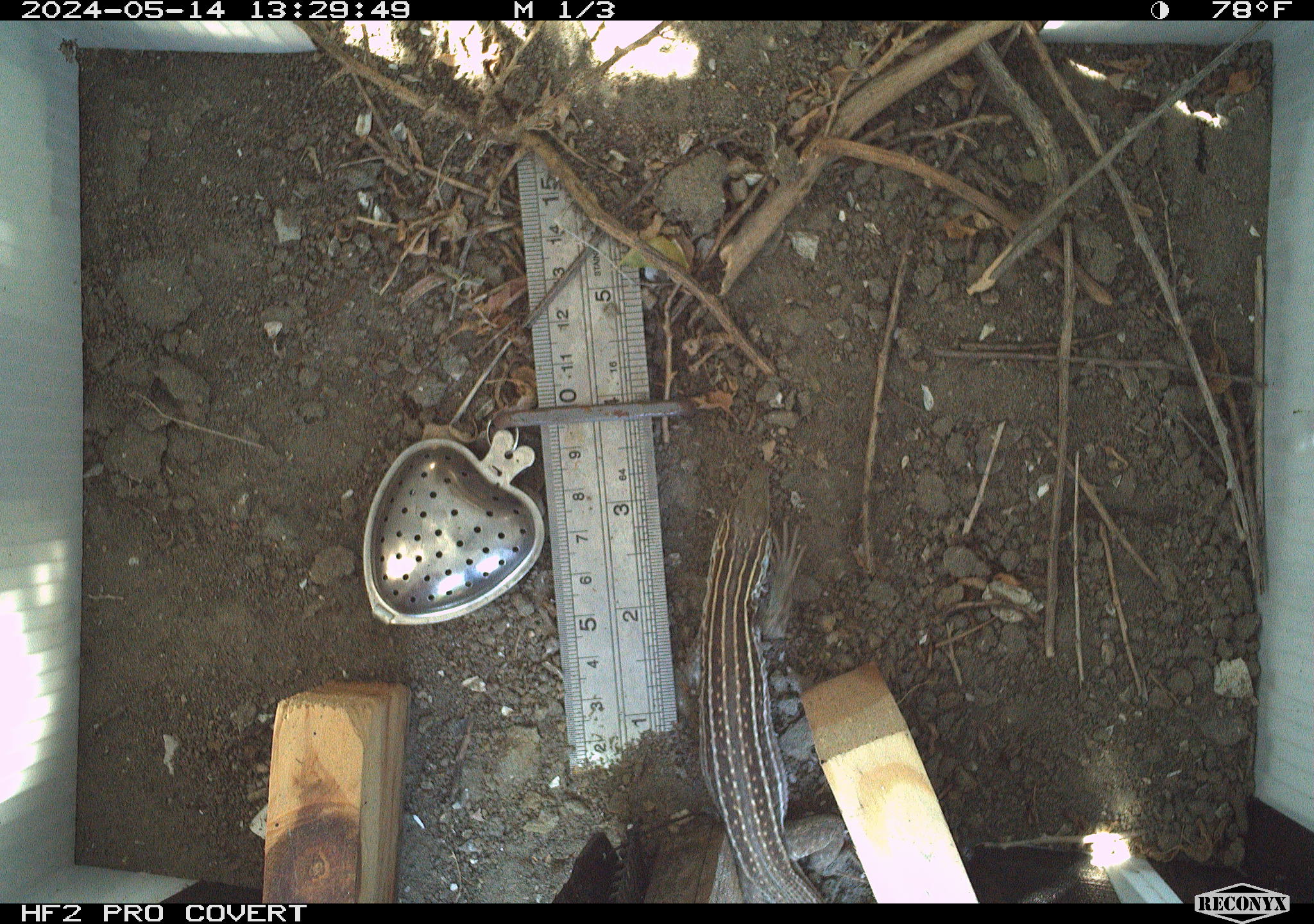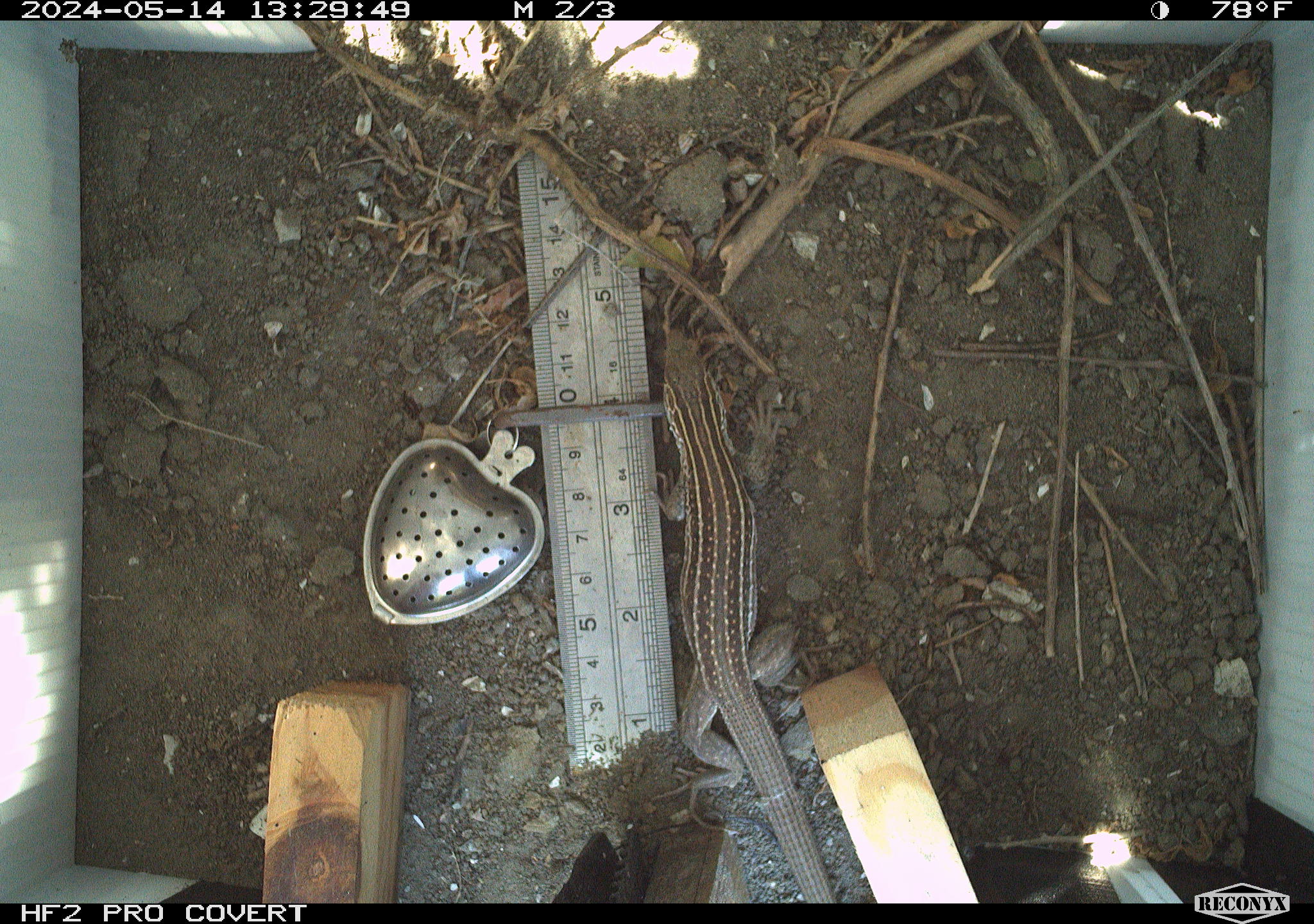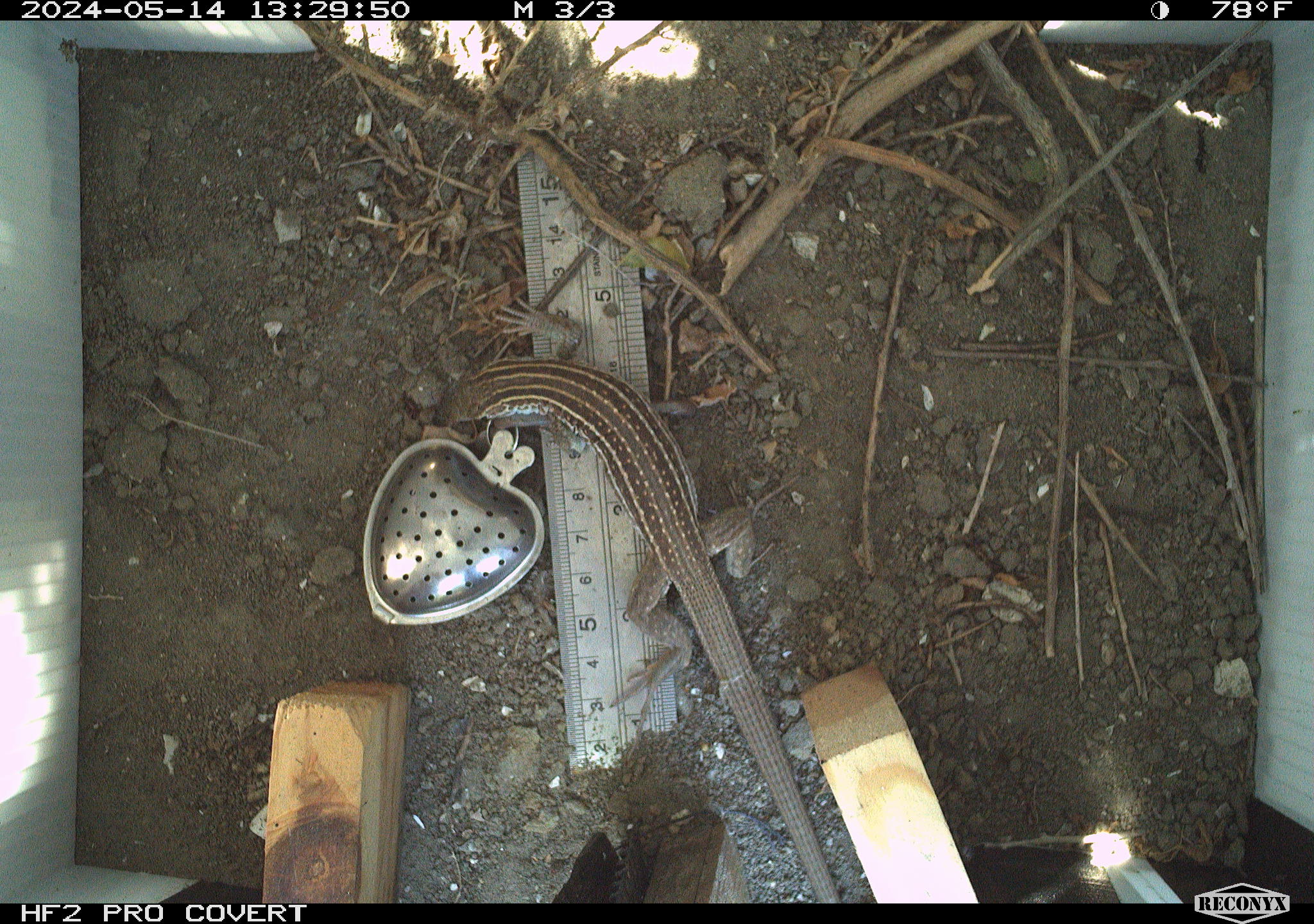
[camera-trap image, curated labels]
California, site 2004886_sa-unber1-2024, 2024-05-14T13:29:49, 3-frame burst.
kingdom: Animalia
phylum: Chordata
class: Reptilia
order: Squamata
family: Teiidae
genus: Aspidoscelis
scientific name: Aspidoscelis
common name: whiptail lizards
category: aspidoscelis species